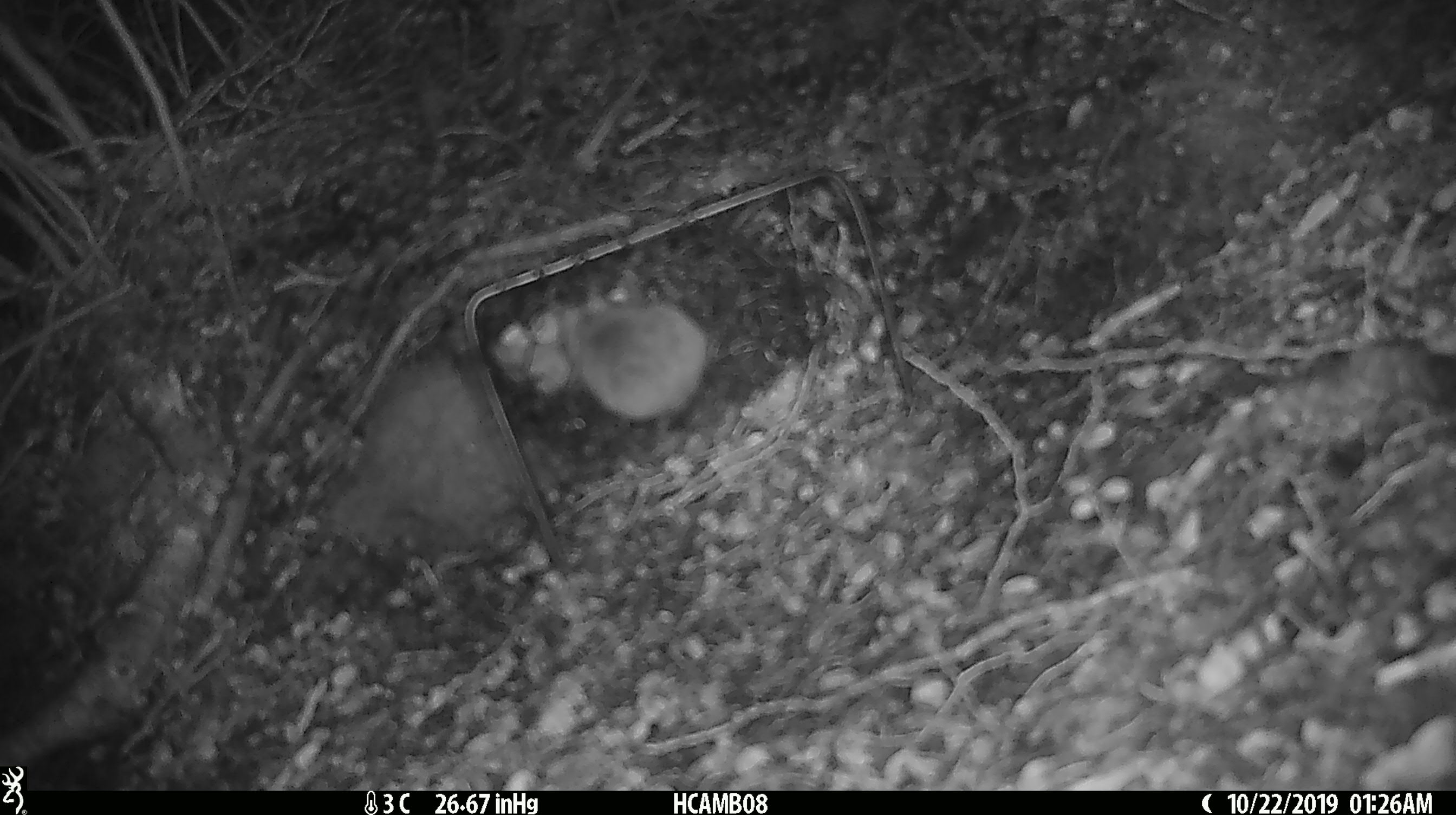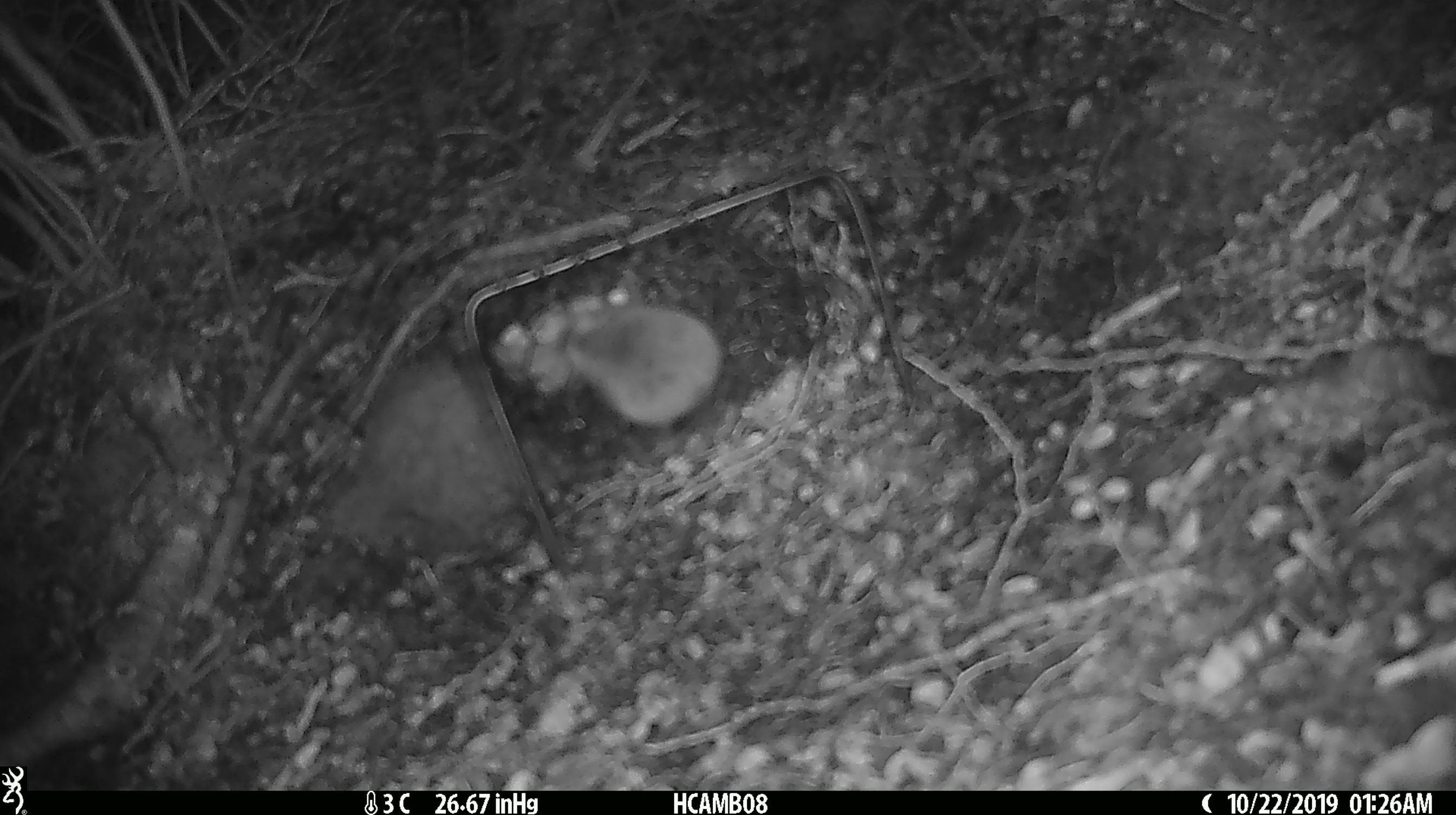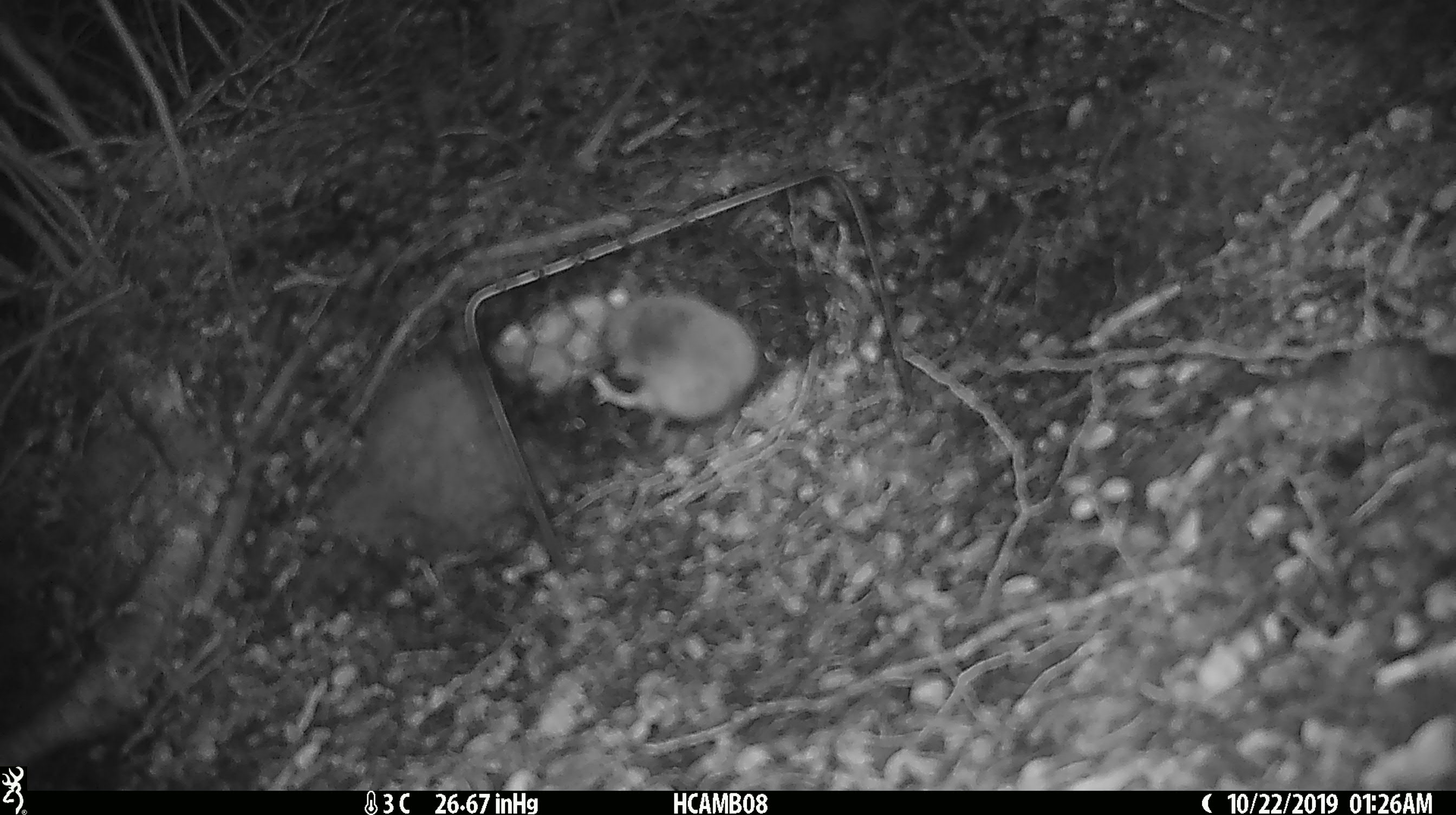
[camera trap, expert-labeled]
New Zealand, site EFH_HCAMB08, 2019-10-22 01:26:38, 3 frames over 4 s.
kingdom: Animalia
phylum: Chordata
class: Mammalia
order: Rodentia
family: Muridae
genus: Mus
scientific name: Mus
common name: mouse